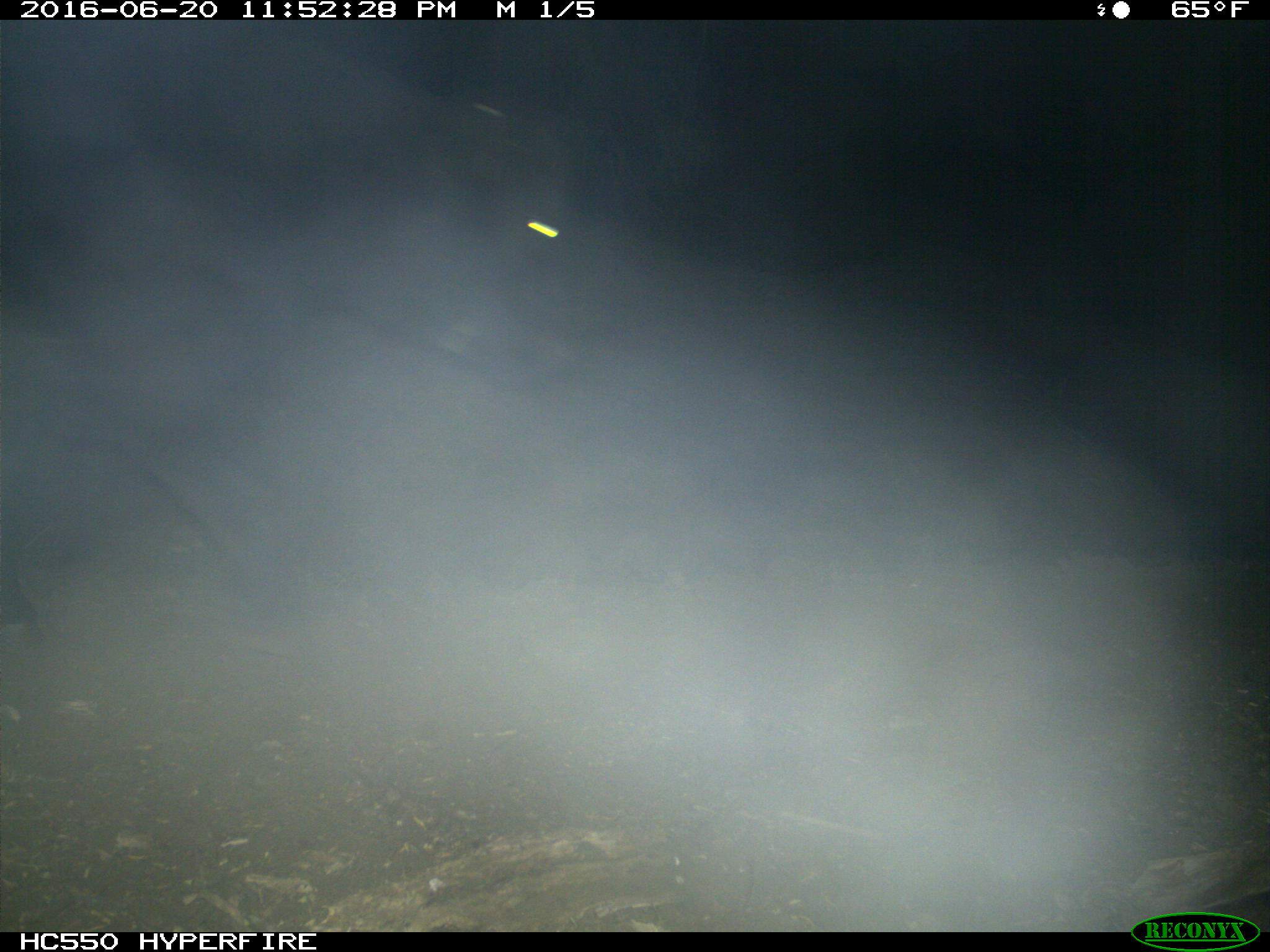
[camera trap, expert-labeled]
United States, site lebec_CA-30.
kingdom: Animalia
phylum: Chordata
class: Mammalia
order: Artiodactyla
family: Bovidae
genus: Bos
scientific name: Bos taurus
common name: domestic cow